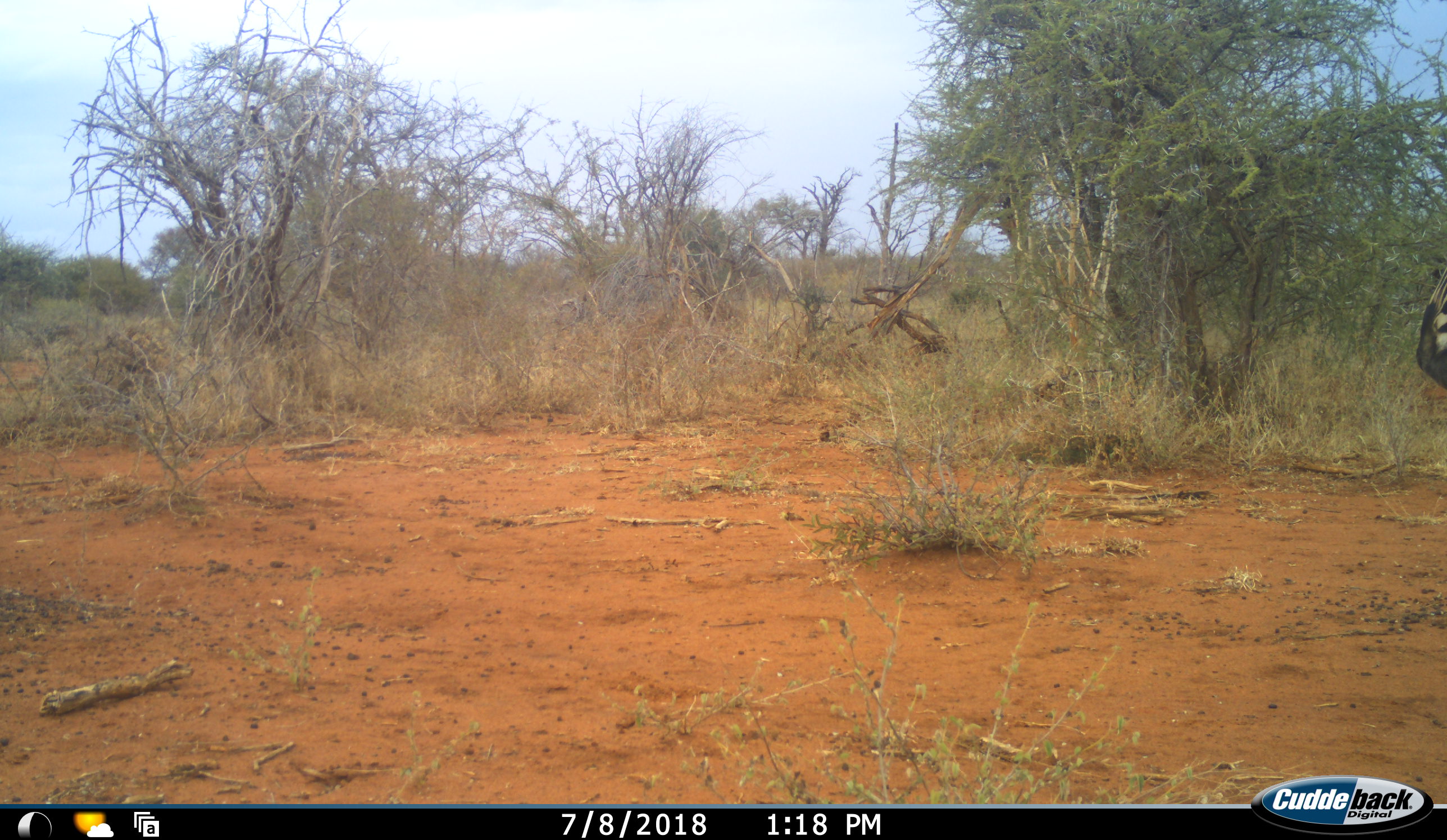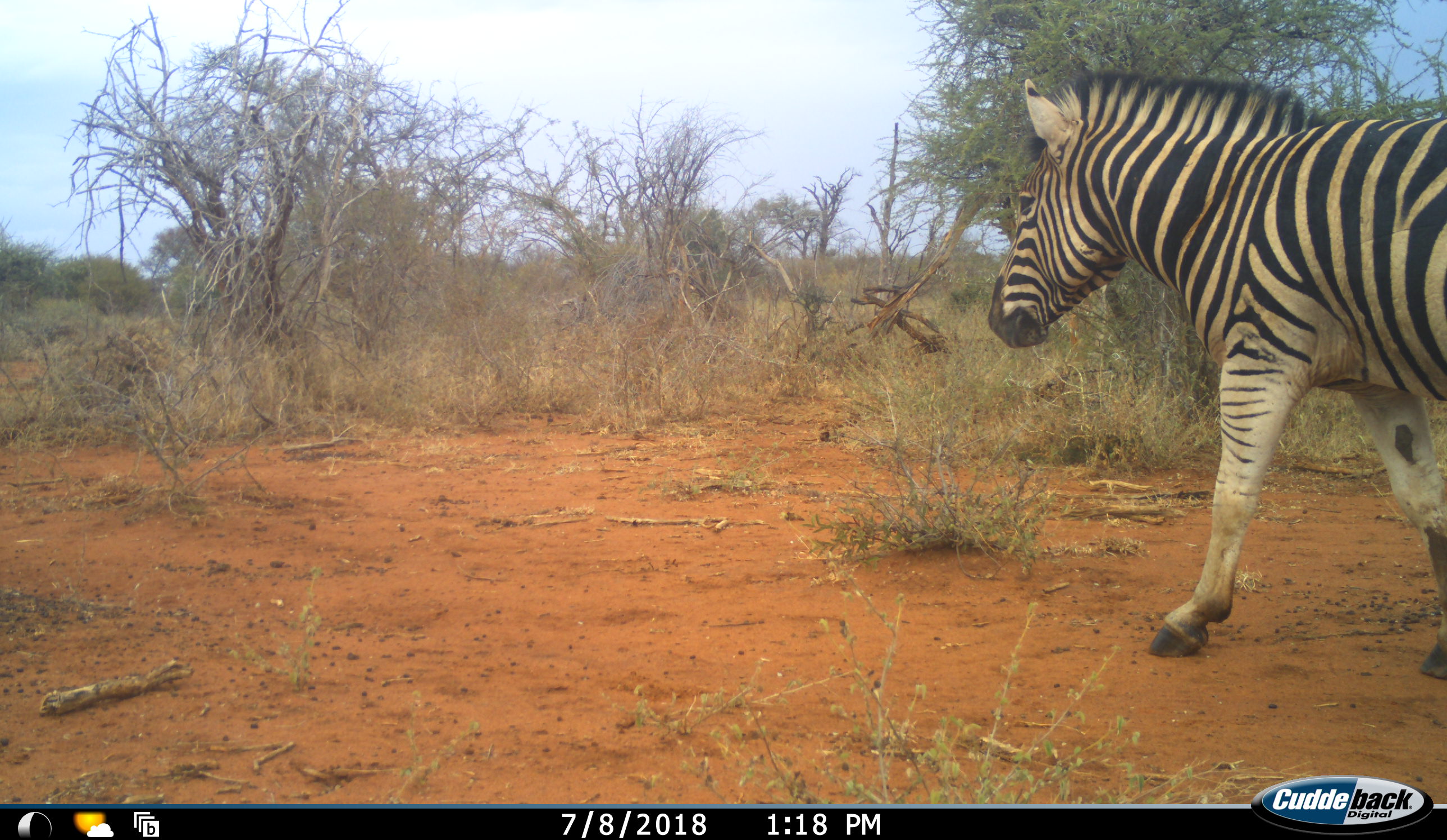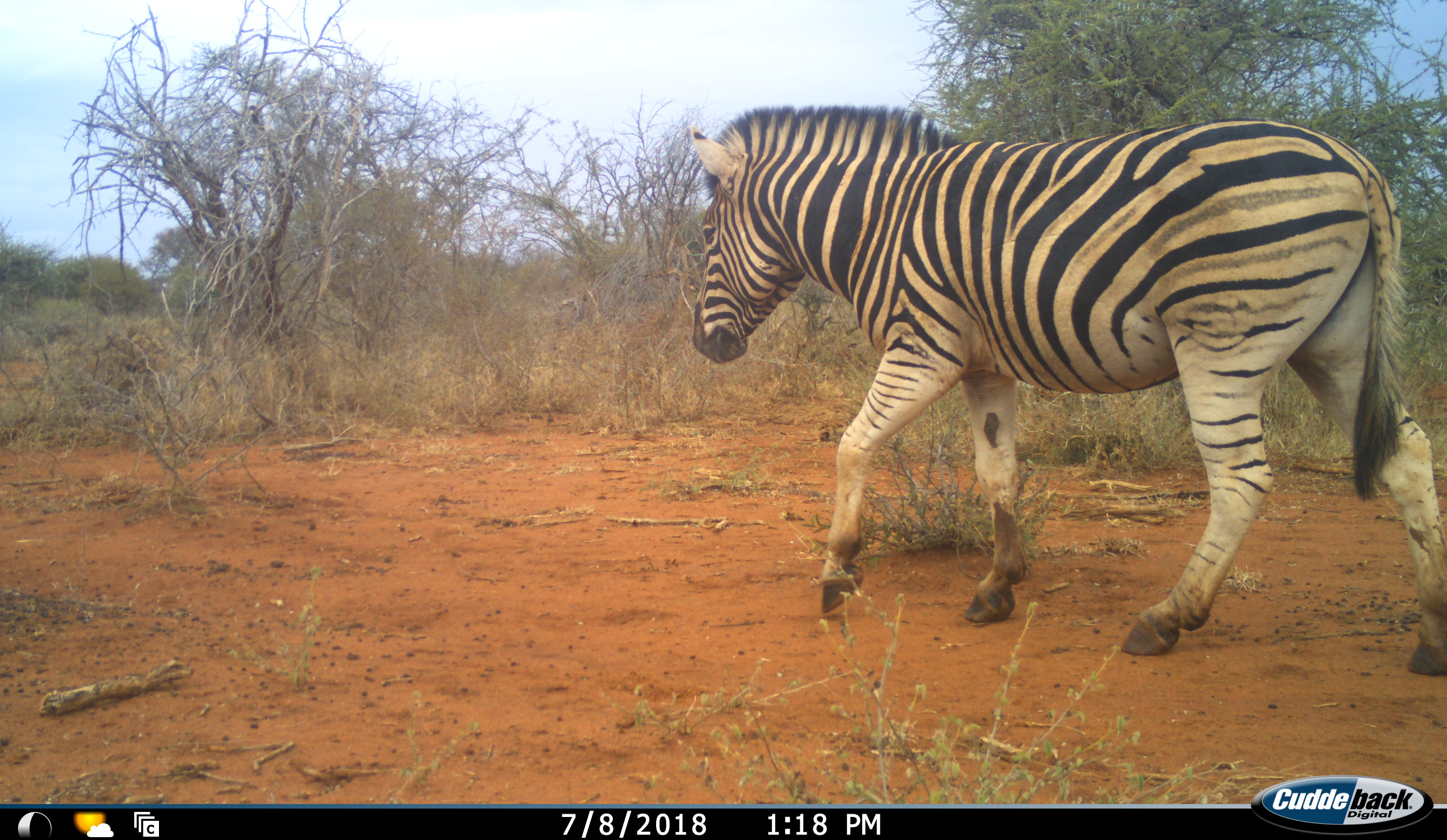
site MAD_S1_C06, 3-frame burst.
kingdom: Animalia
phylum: Chordata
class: Mammalia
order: Perissodactyla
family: Equidae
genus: Equus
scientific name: Equus quagga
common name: plains zebra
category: zebraplains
Zebraplains (plains zebra) (Equus quagga), count 1. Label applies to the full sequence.